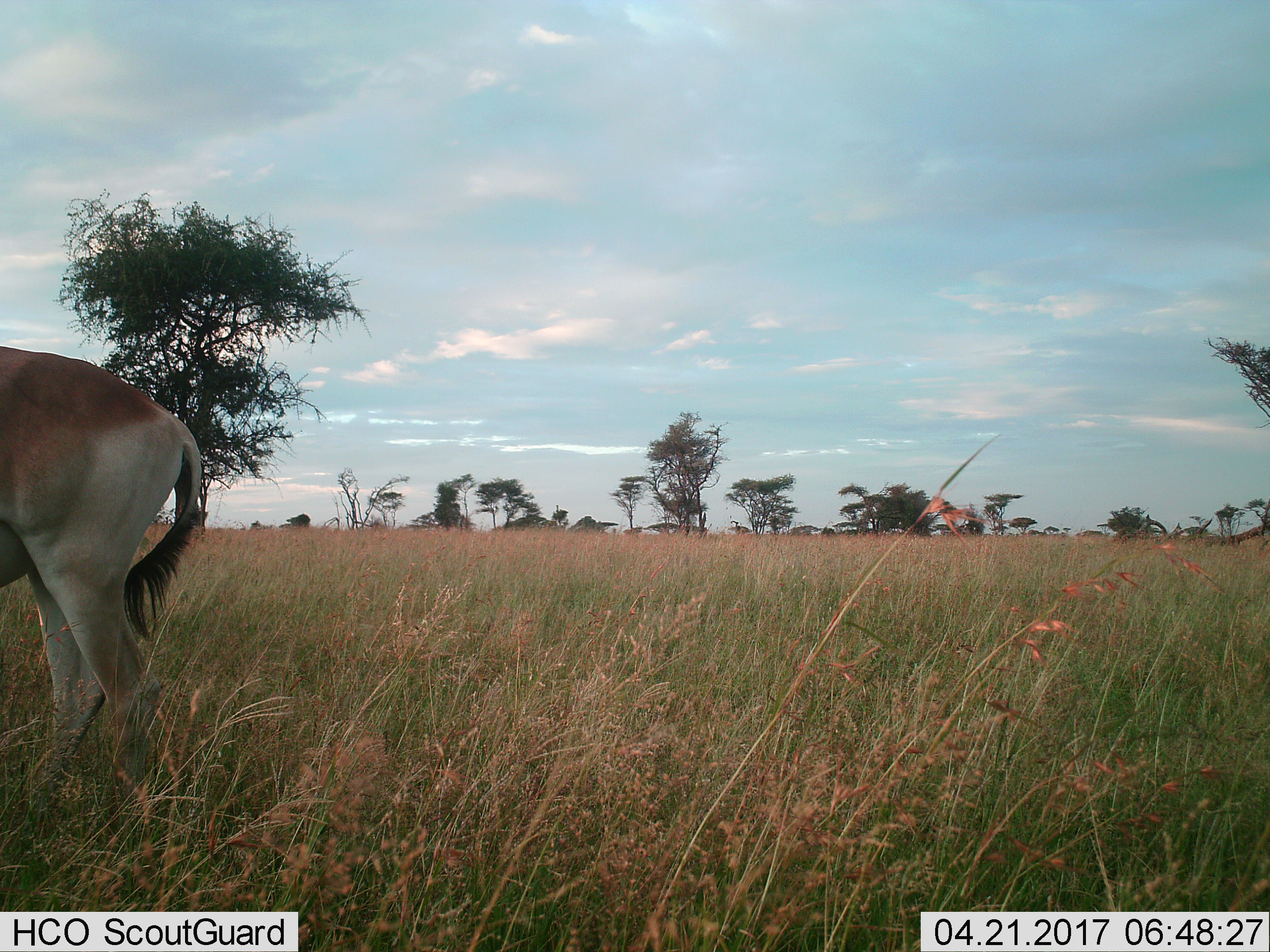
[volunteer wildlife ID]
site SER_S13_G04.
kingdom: Animalia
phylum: Chordata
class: Mammalia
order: Artiodactyla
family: Bovidae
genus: Alcelaphus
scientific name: Alcelaphus buselaphus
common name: hartebeest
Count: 1.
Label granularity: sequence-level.